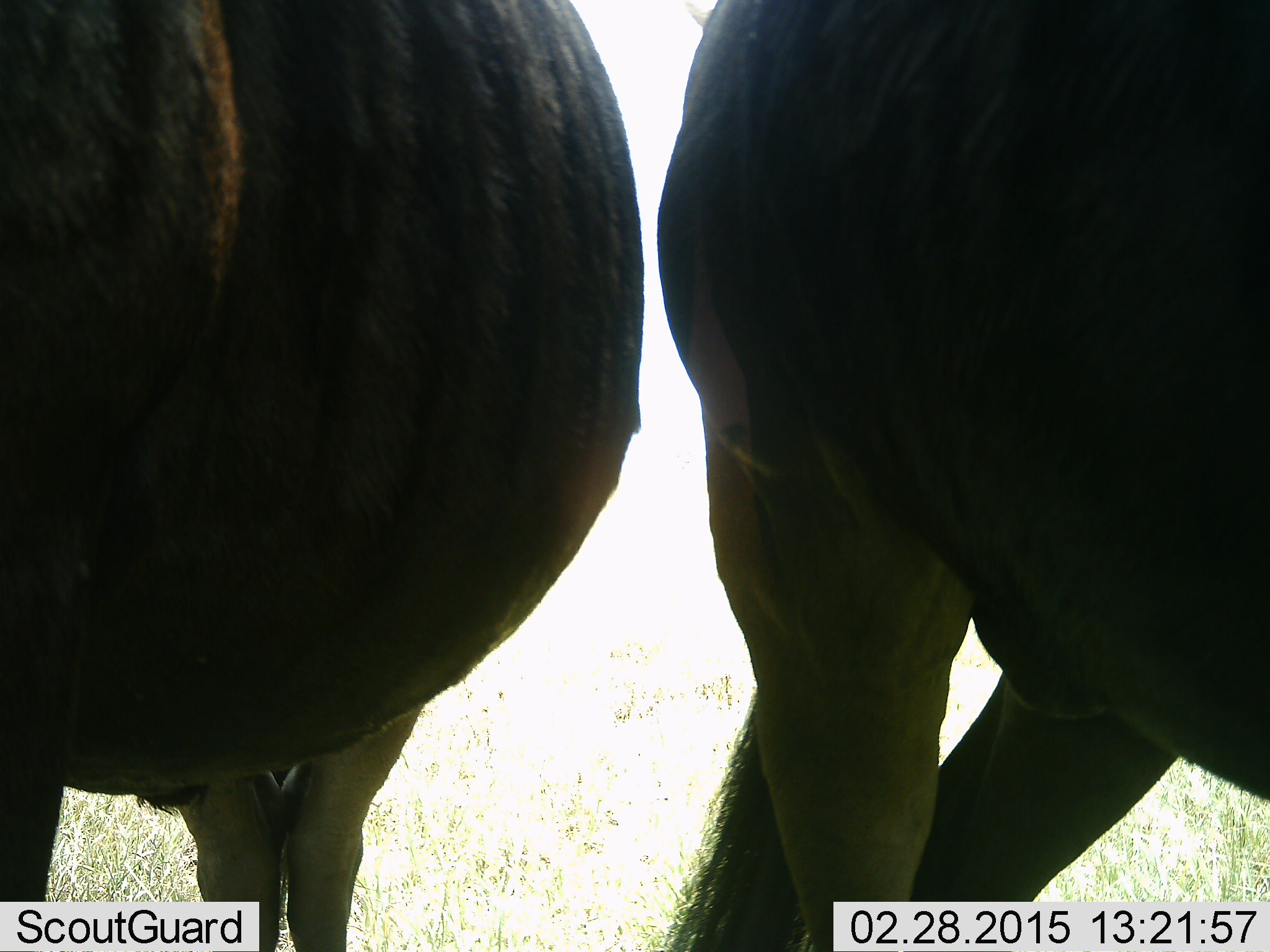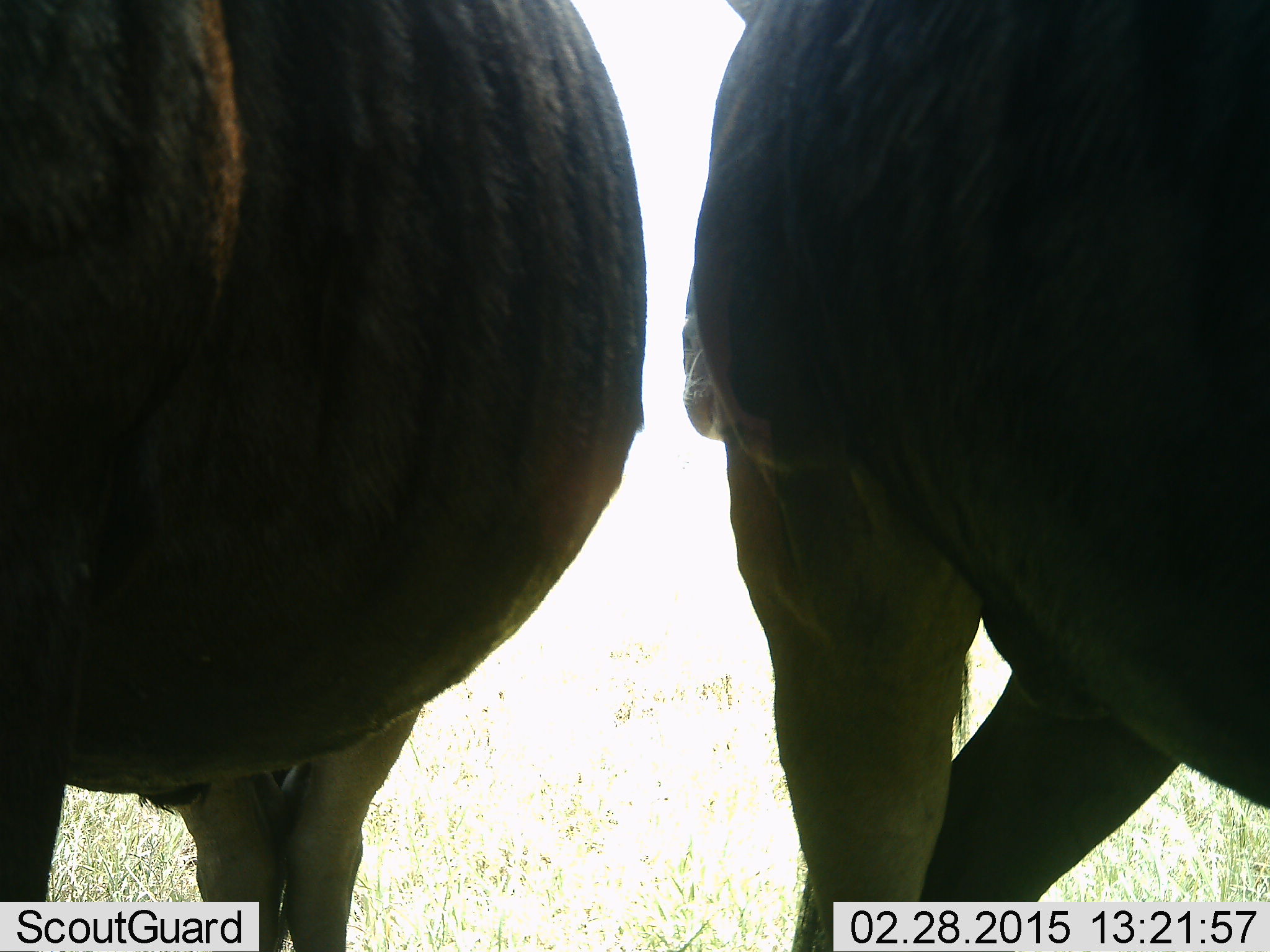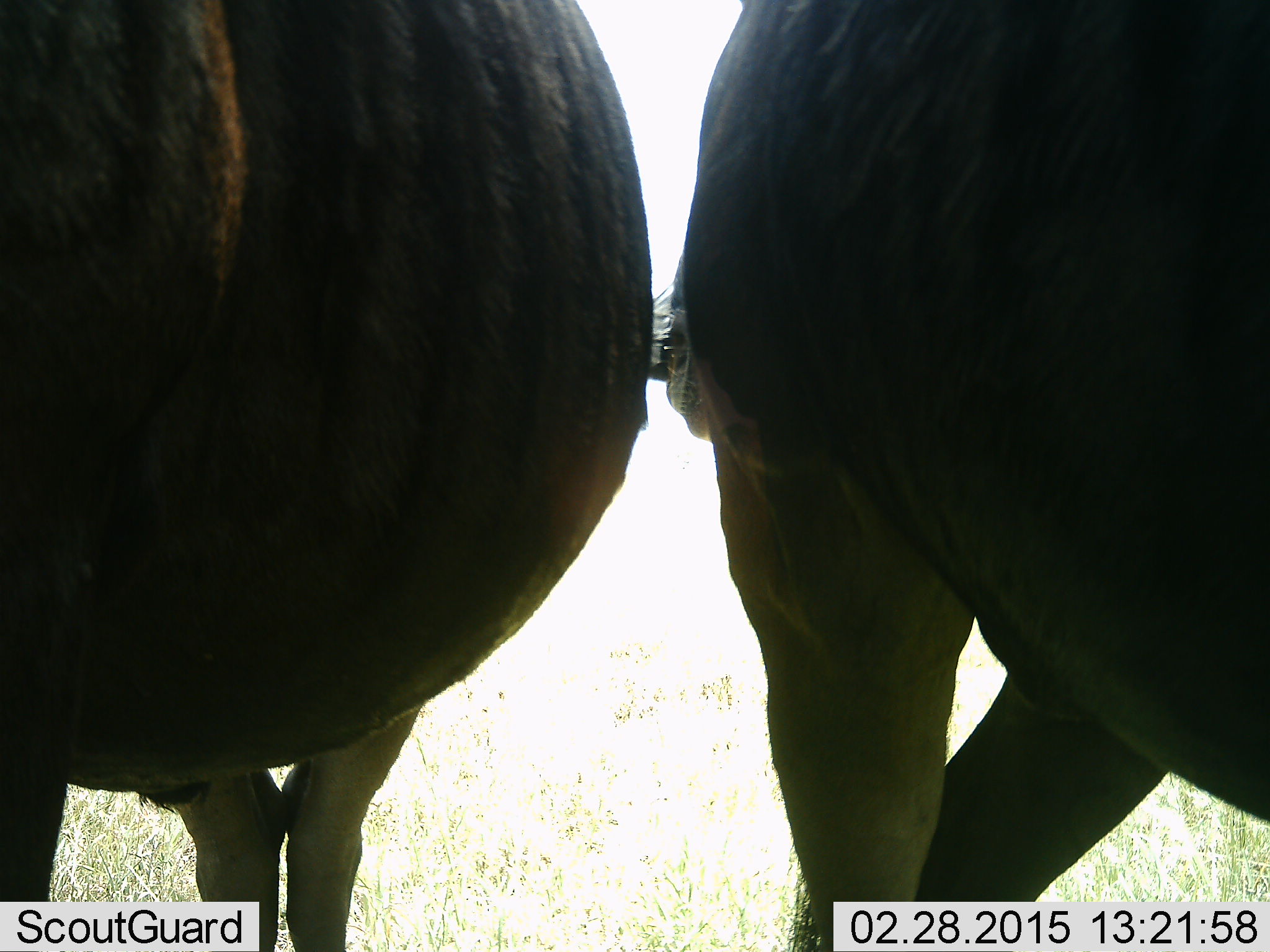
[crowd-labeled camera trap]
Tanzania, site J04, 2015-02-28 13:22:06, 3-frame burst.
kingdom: Animalia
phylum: Chordata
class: Mammalia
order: Artiodactyla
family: Bovidae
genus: Connochaetes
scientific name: Connochaetes taurinus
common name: blue wildebeest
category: wildebeest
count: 2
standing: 100%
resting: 0%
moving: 0%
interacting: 10%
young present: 0%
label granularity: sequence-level